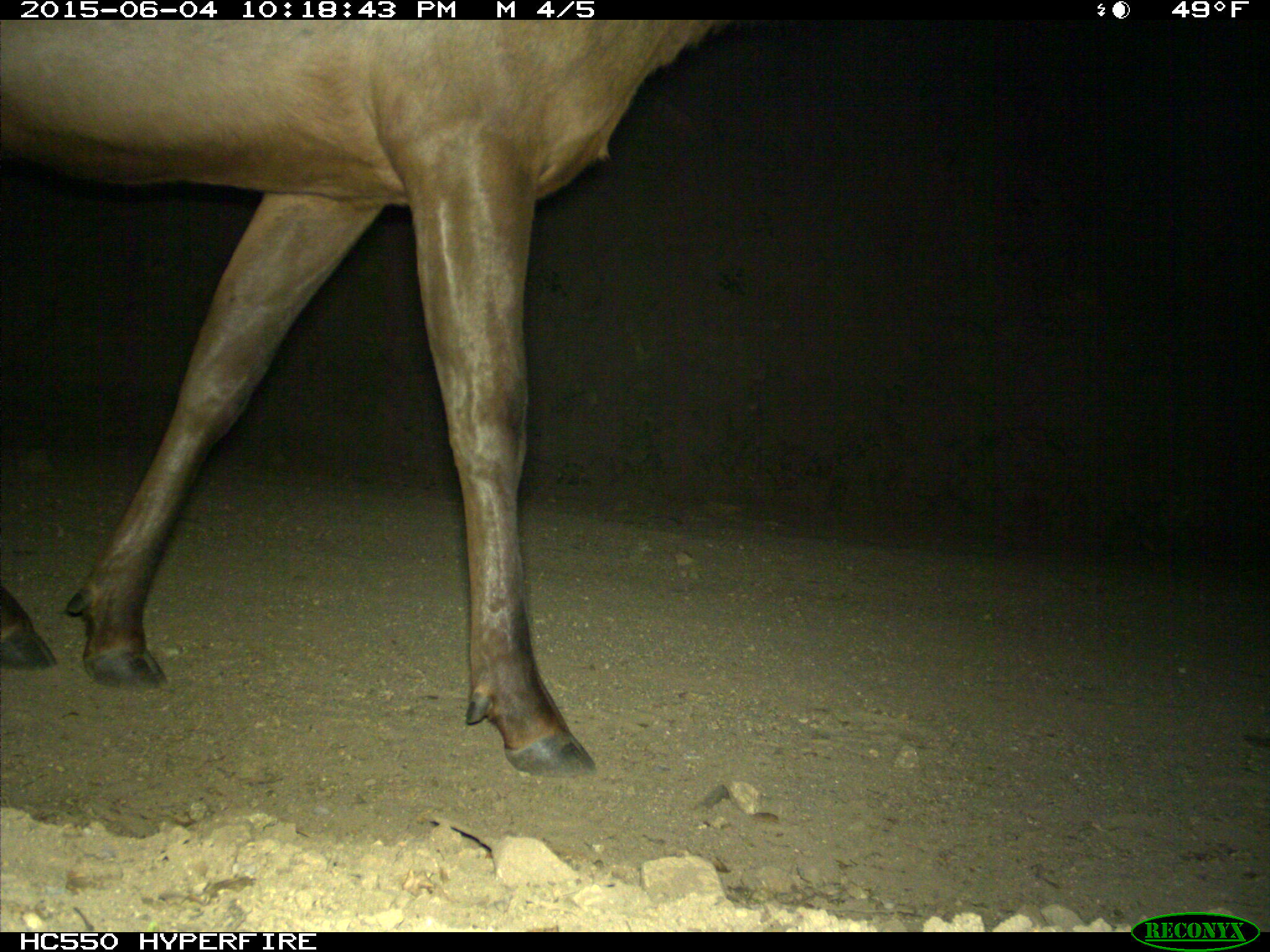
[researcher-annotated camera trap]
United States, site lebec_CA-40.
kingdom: Animalia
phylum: Chordata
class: Mammalia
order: Artiodactyla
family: Cervidae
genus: Cervus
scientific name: Cervus canadensis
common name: elk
Cervus canadensis (elk).